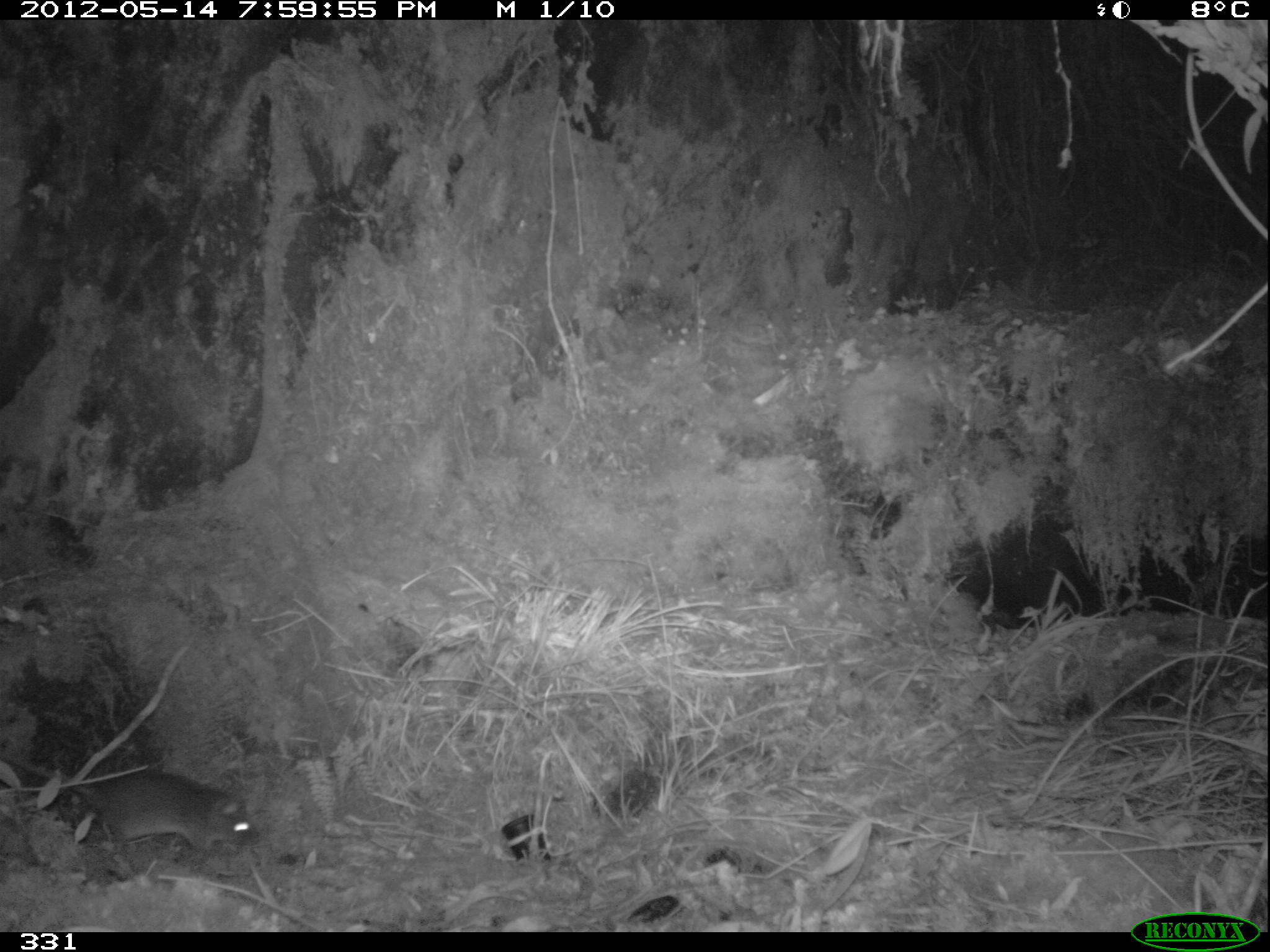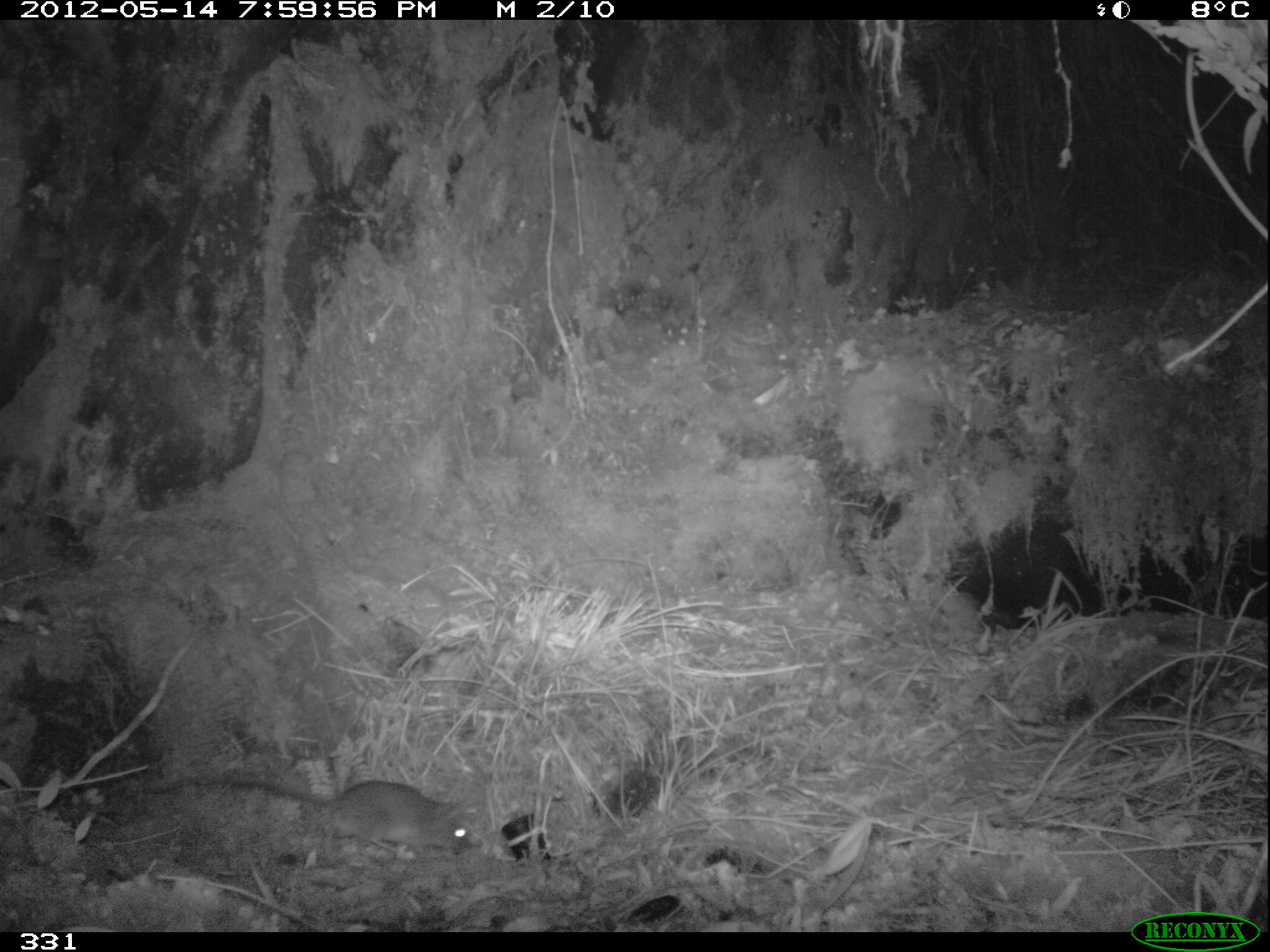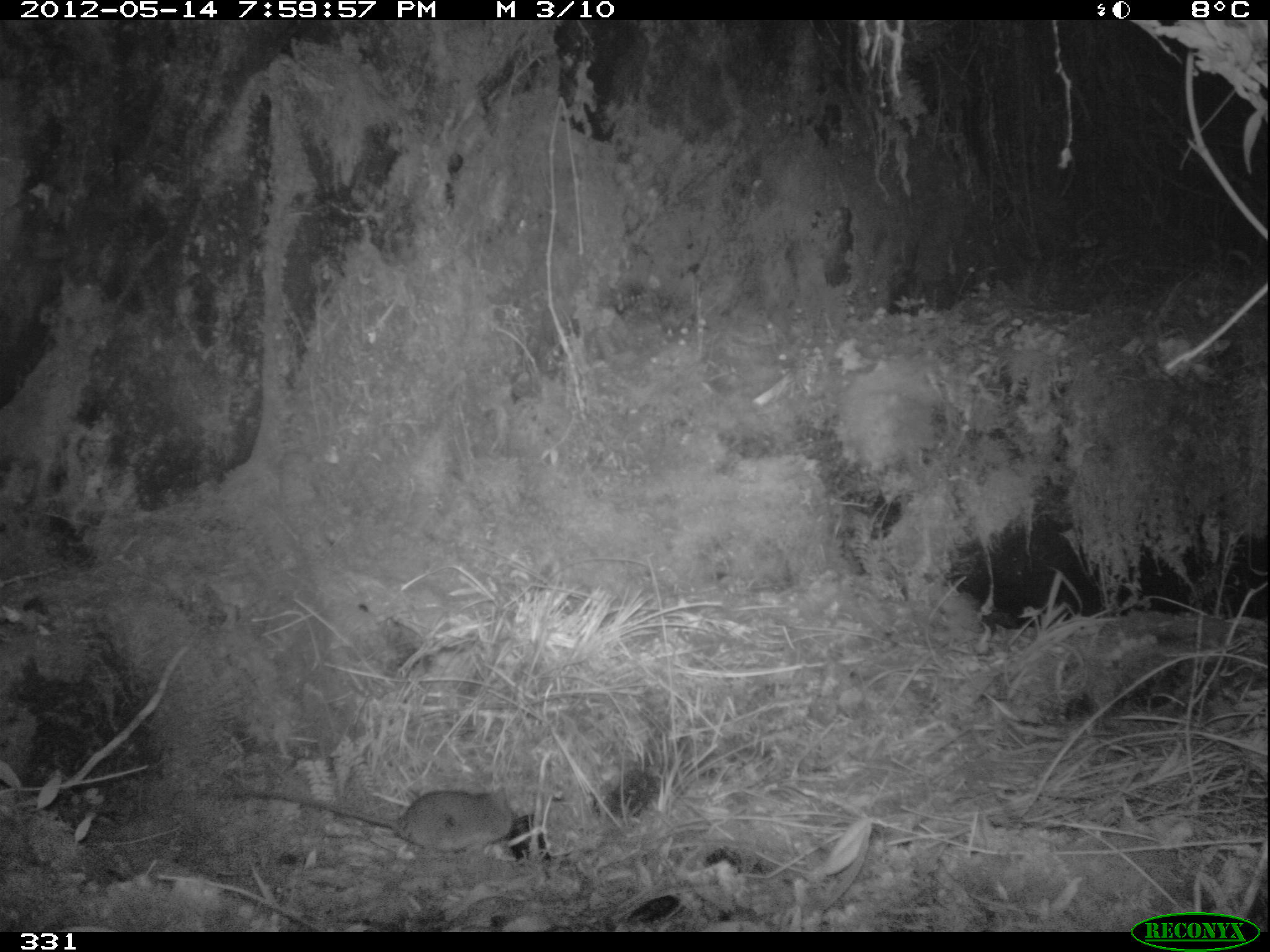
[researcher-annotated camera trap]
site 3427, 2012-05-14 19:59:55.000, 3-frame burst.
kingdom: Animalia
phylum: Chordata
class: Mammalia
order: Rodentia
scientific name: Rodentia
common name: rodents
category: unknown rodent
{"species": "unknown rodent (rodents) (Rodentia)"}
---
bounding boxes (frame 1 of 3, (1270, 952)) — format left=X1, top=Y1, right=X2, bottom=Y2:
unknown rodent: left=0, top=749, right=260, bottom=853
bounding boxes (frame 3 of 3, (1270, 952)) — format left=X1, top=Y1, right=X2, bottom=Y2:
unknown rodent: left=235, top=785, right=512, bottom=856